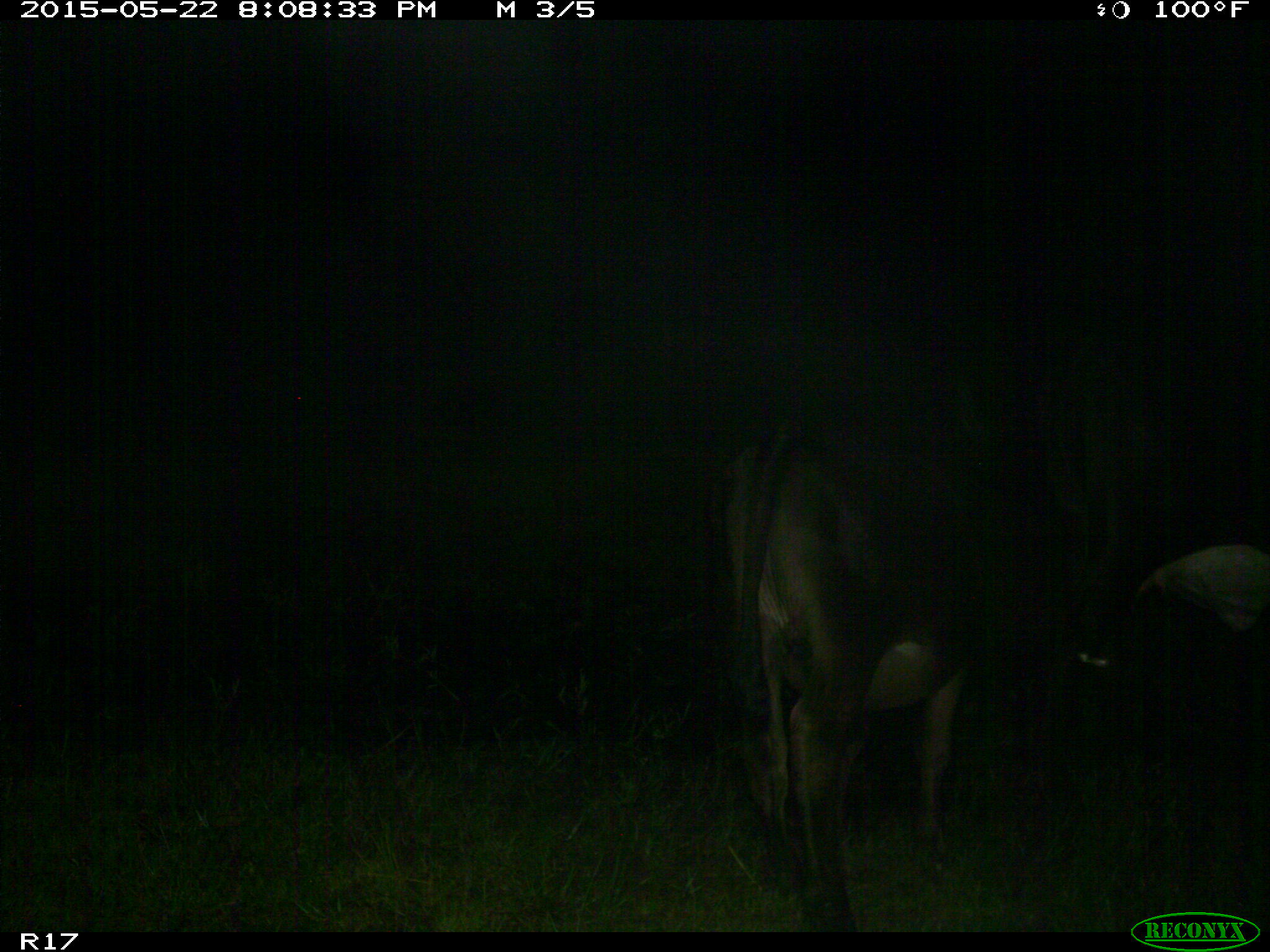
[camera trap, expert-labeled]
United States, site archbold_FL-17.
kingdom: Animalia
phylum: Chordata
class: Mammalia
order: Artiodactyla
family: Bovidae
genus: Bos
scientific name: Bos taurus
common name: domestic cow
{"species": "Bos taurus (domestic cow)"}